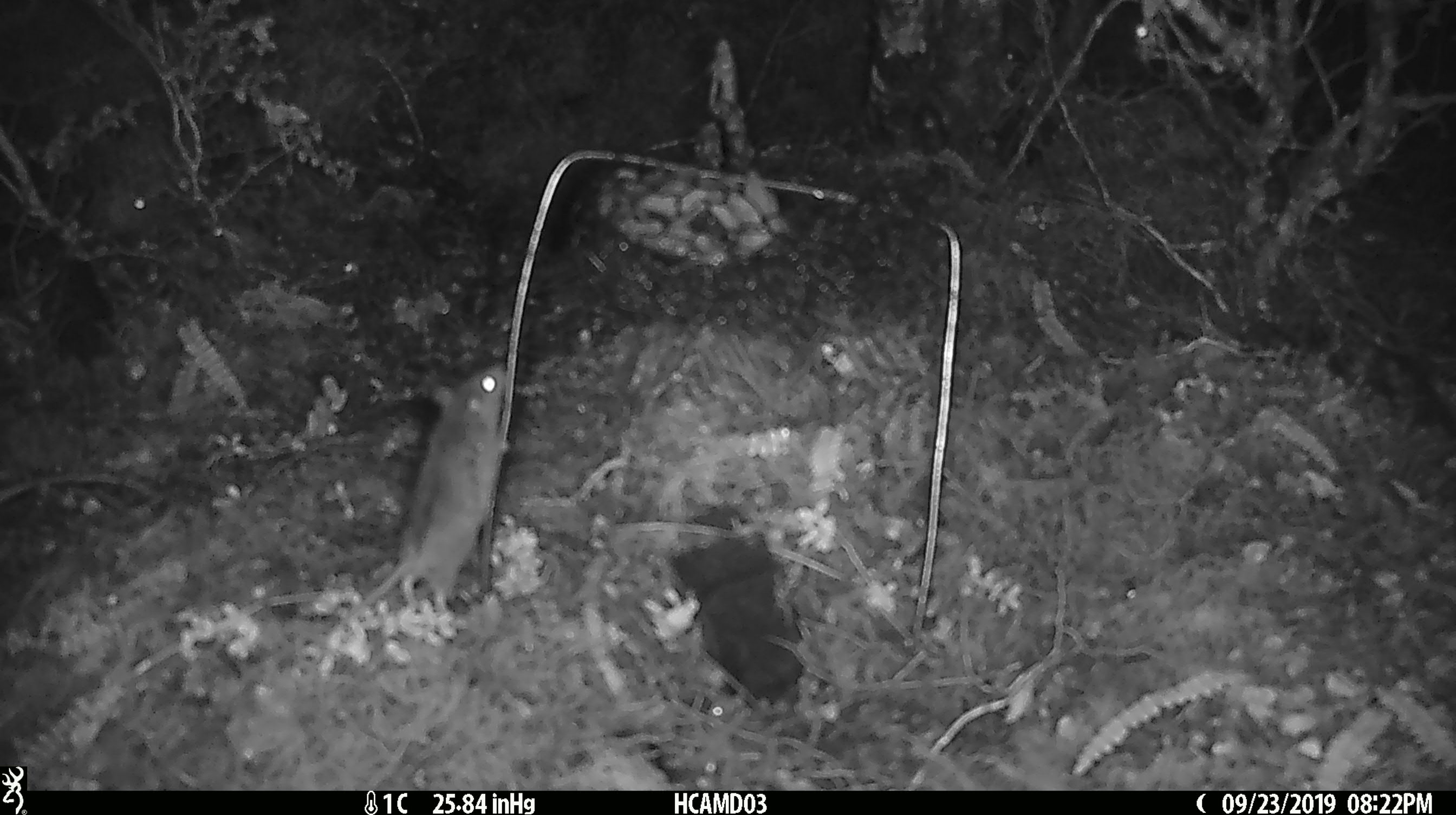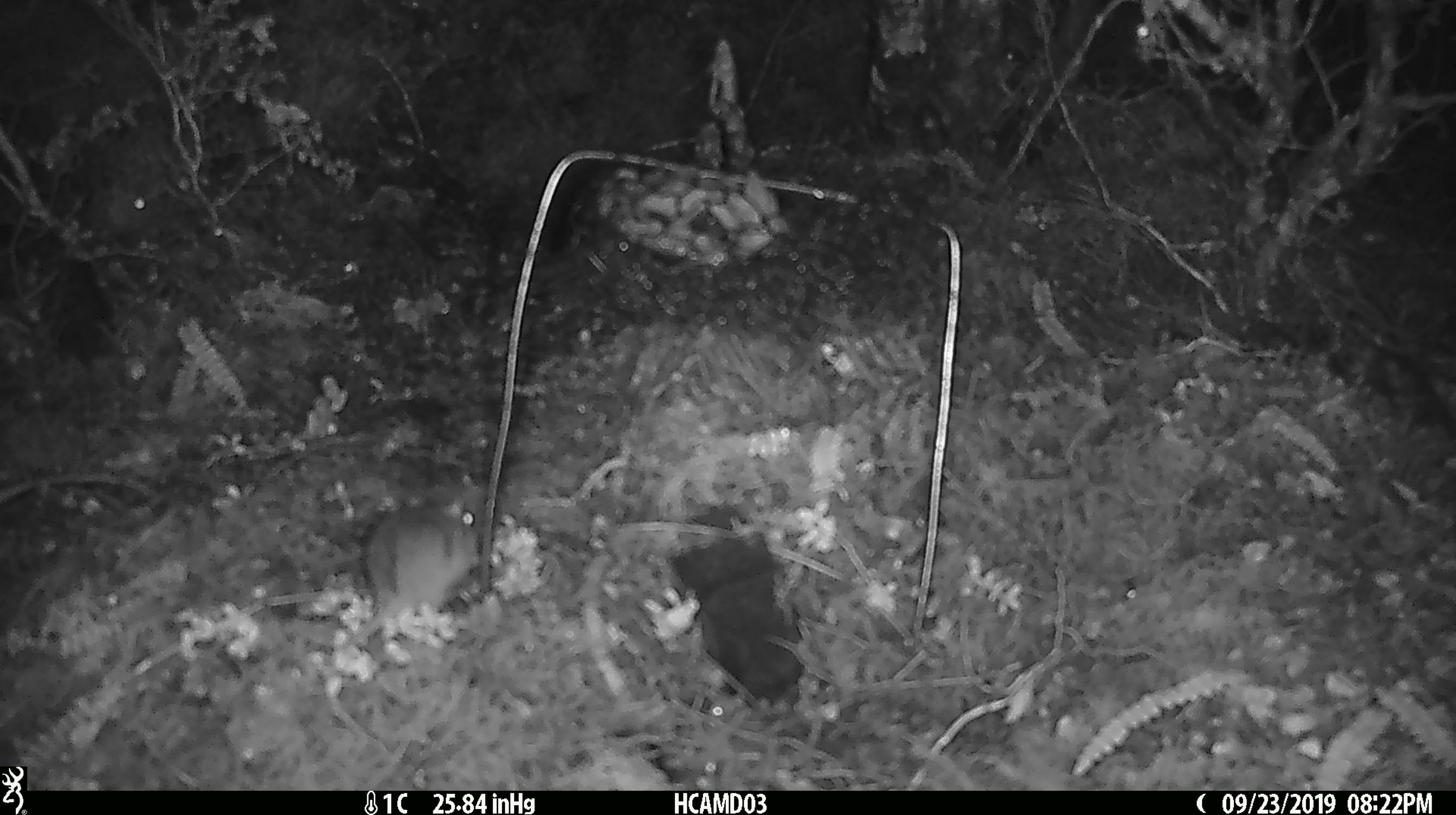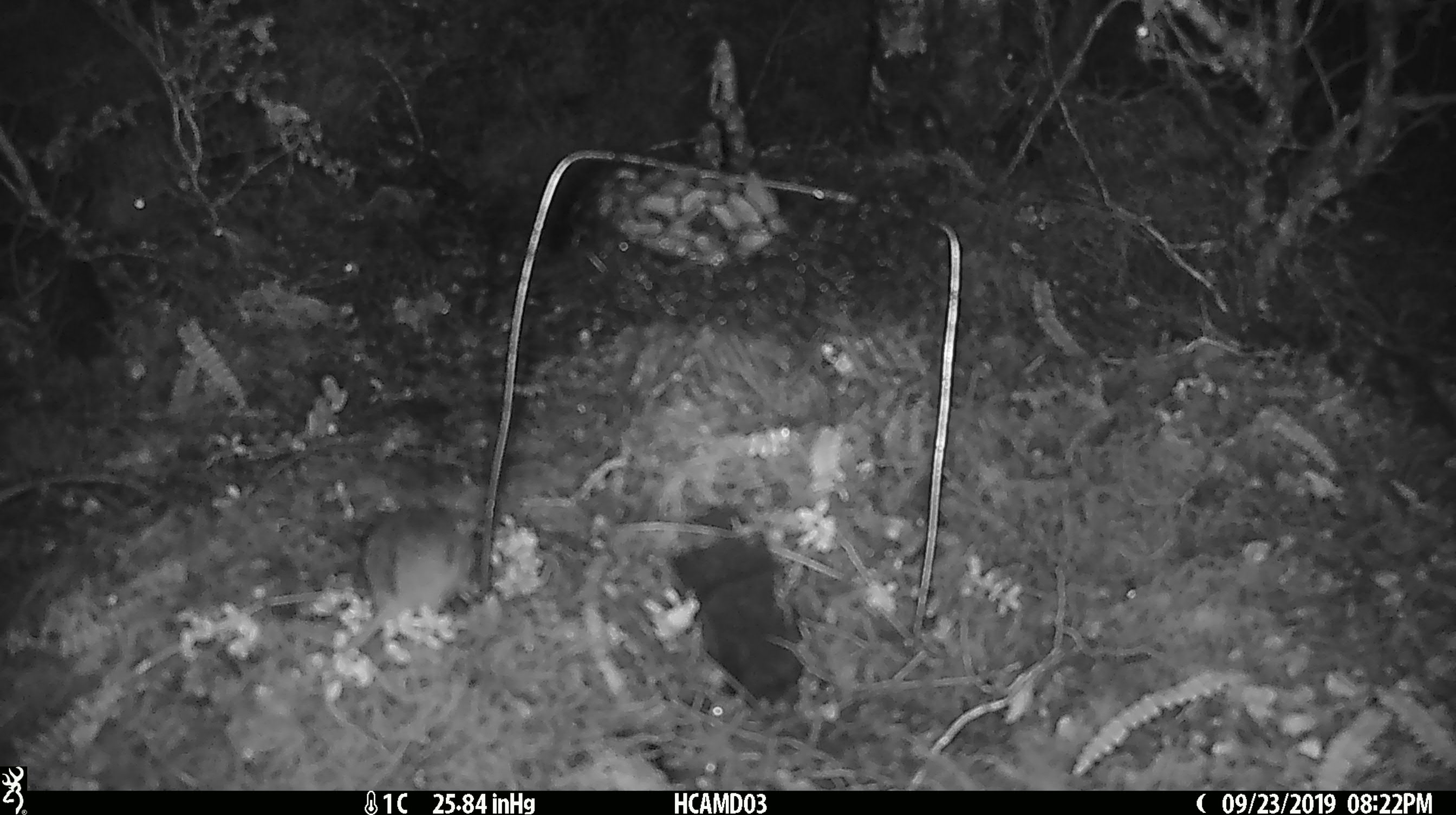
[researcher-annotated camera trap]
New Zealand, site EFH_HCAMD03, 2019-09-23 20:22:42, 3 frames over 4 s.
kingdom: Animalia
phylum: Chordata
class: Mammalia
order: Rodentia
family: Muridae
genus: Mus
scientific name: Mus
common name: mouse